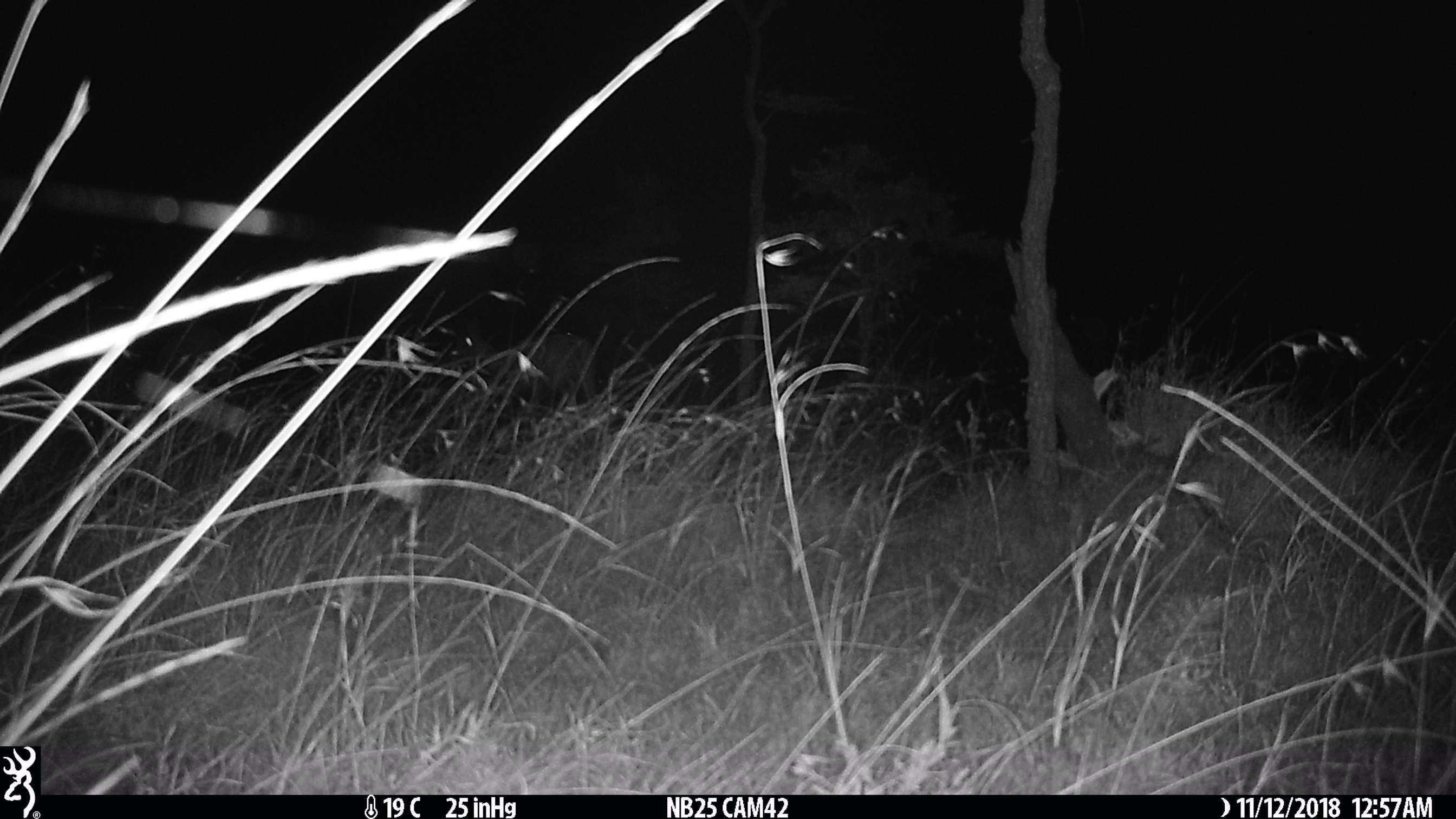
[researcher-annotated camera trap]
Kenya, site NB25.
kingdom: Animalia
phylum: Chordata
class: Mammalia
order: Artiodactyla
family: Bovidae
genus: Aepyceros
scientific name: Aepyceros melampus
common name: impala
Impala (Aepyceros melampus).